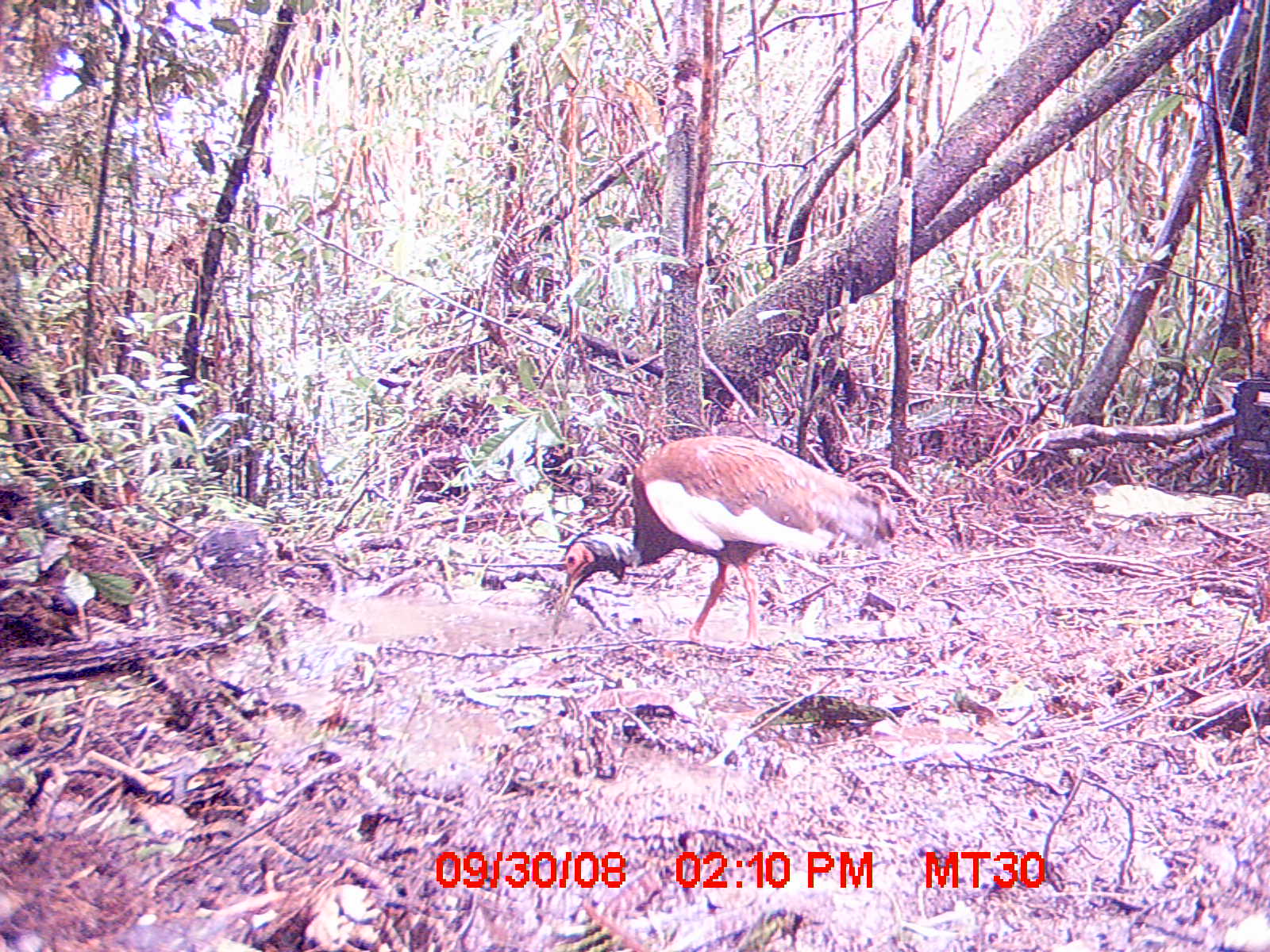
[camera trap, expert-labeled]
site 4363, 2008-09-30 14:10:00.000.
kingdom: Animalia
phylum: Chordata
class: Aves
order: Pelecaniformes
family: Threskiornithidae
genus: Lophotibis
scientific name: Lophotibis cristata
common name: madagascan ibis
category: lophotibis cristataa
Lophotibis cristataa (madagascan ibis) (Lophotibis cristata), count 2.